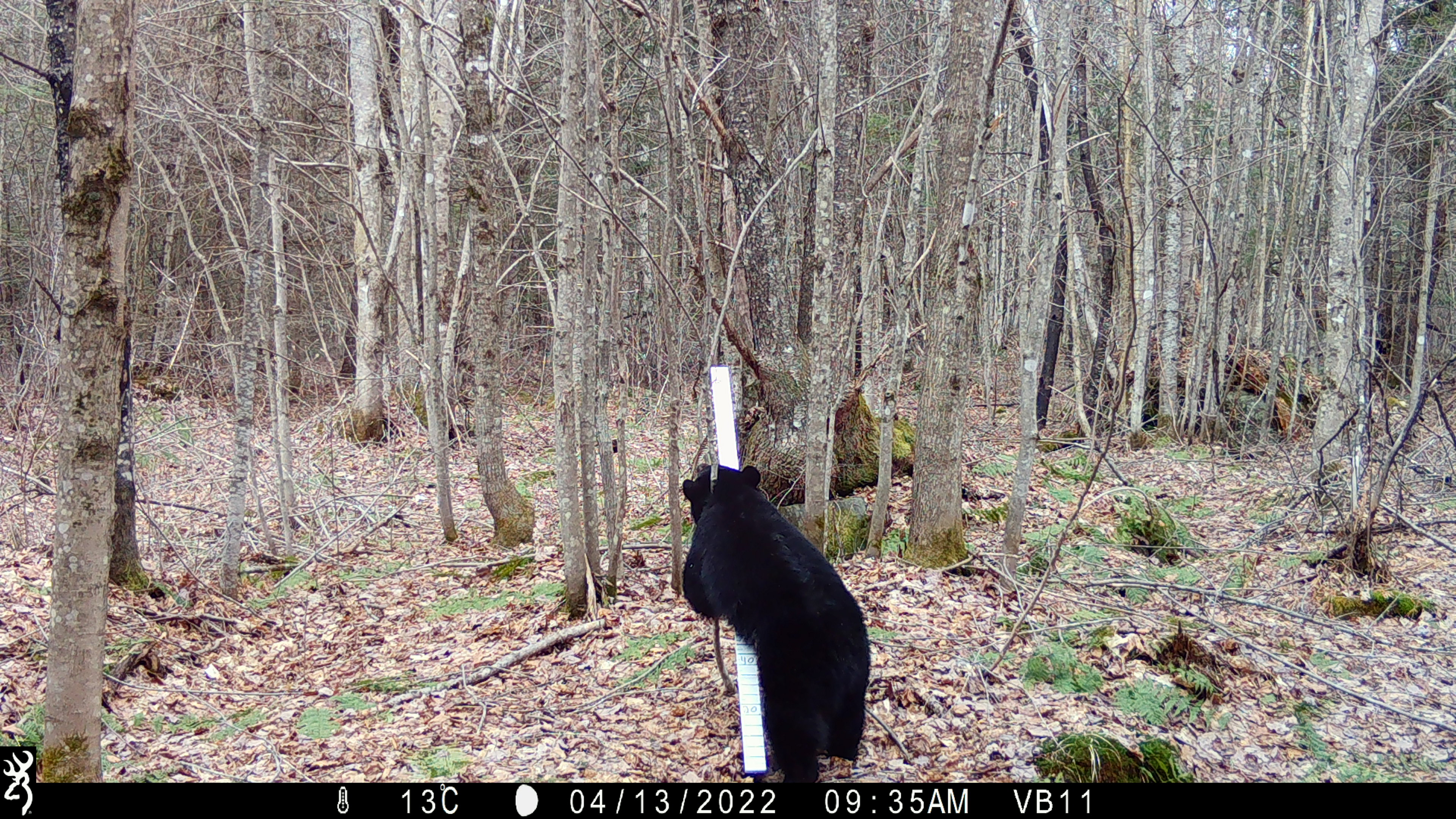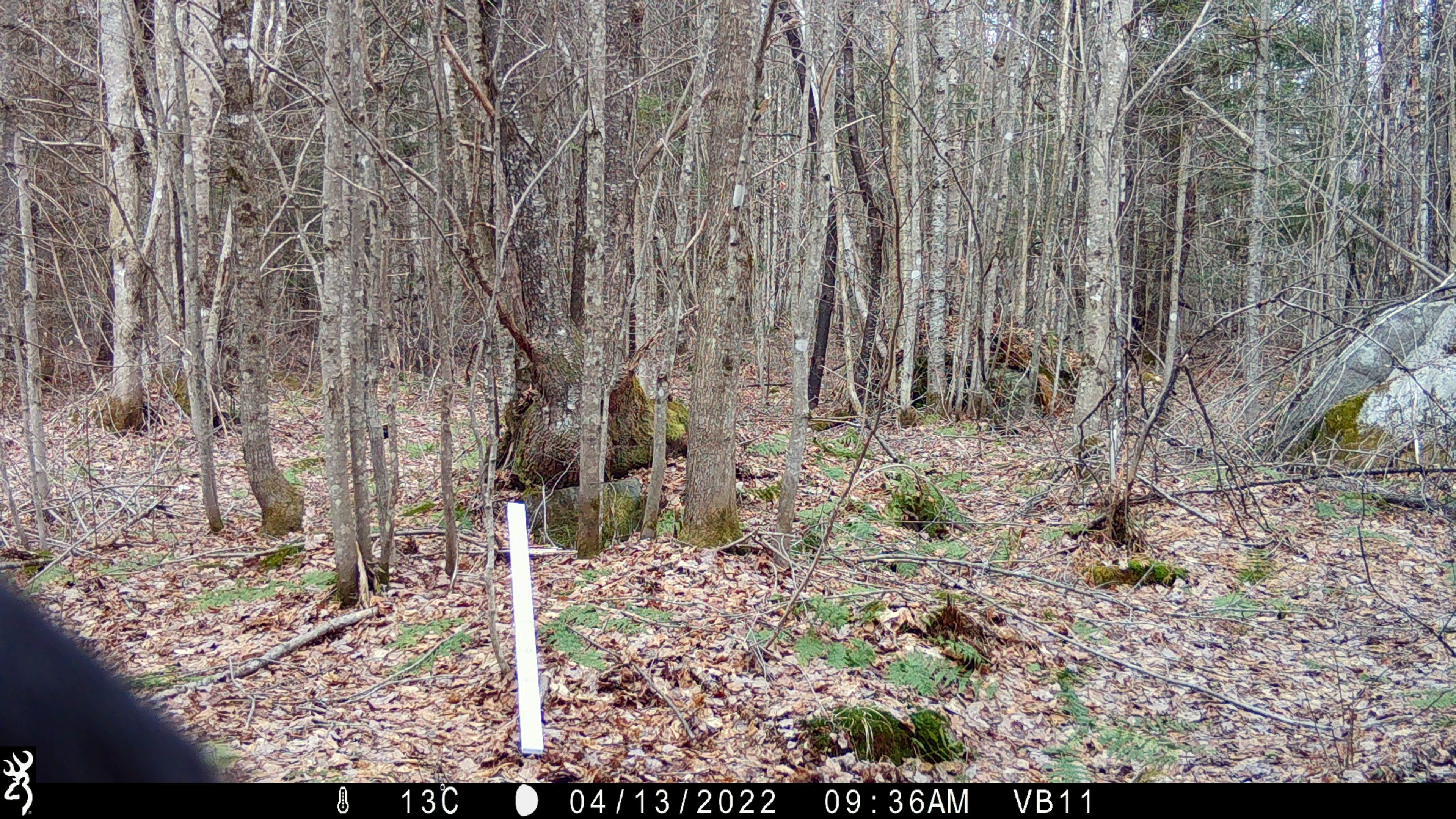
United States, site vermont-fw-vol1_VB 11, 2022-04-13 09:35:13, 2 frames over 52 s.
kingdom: Animalia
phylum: Chordata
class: Mammalia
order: Carnivora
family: Ursidae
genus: Ursus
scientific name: Ursus americanus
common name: black bear